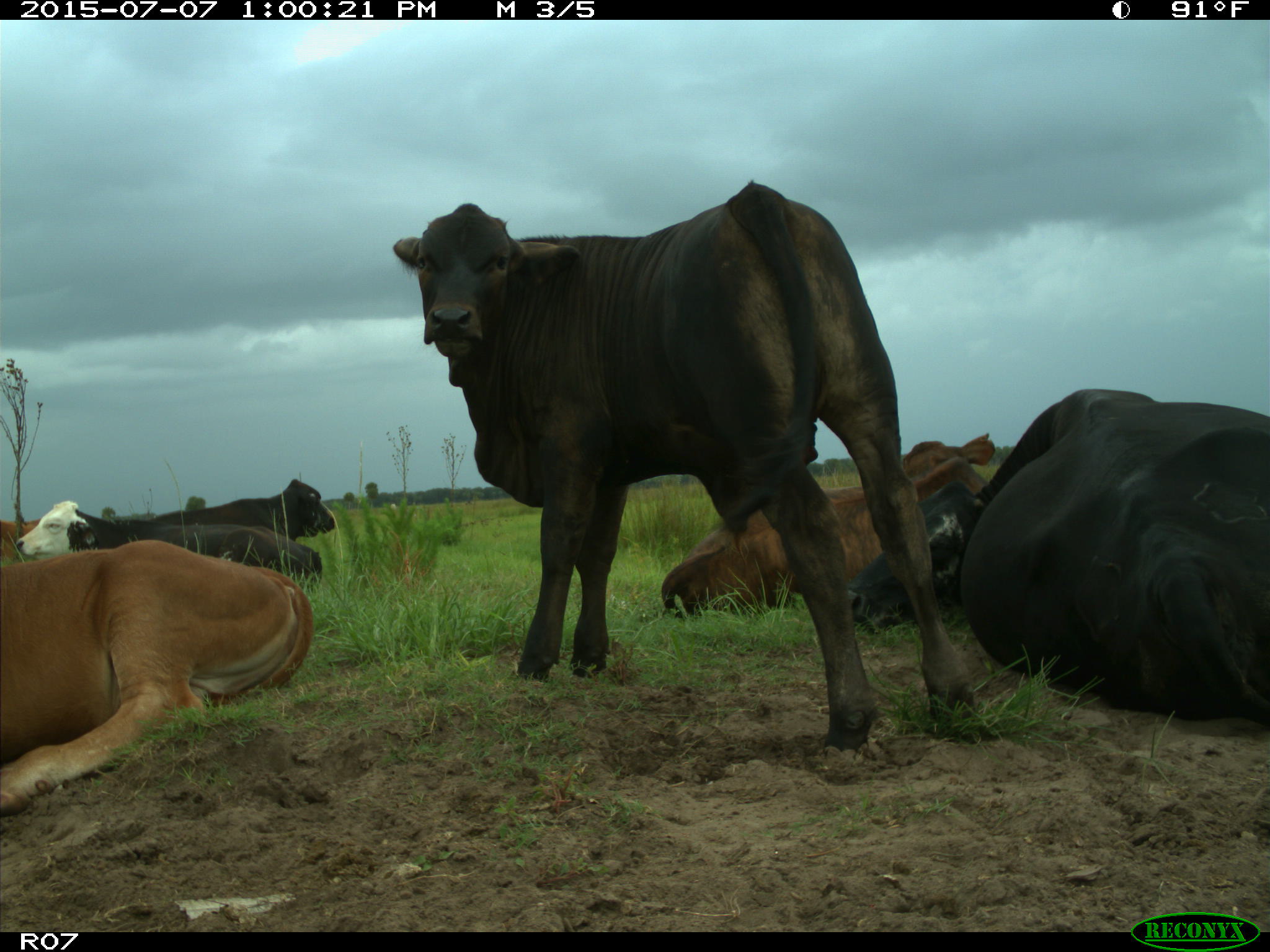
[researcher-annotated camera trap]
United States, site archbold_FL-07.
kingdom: Animalia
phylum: Chordata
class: Mammalia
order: Artiodactyla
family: Bovidae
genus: Bos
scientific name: Bos taurus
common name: domestic cow